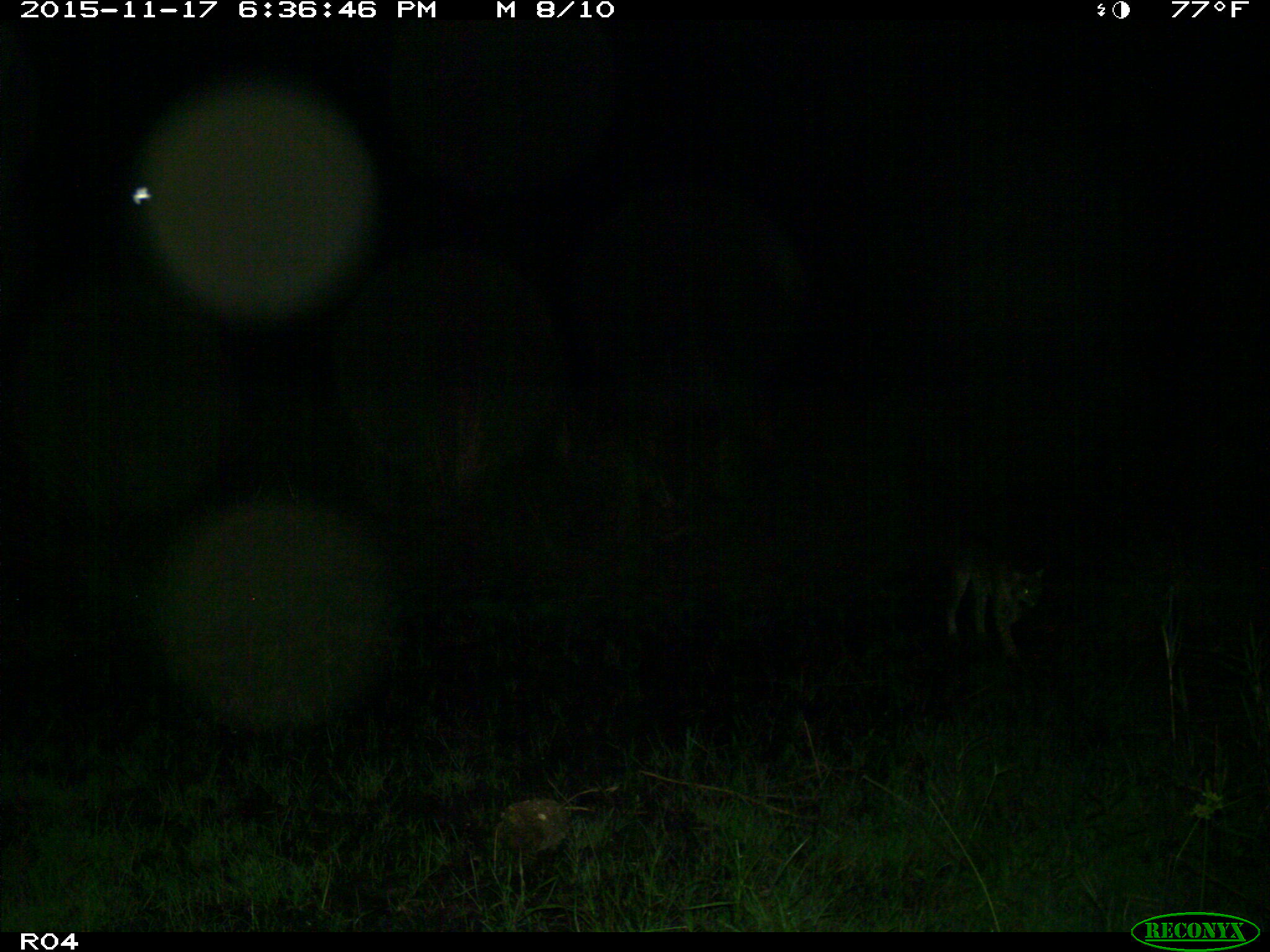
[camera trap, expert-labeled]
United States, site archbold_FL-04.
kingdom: Animalia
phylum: Chordata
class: Mammalia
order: Carnivora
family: Felidae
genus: Lynx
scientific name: Lynx rufus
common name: bobcat